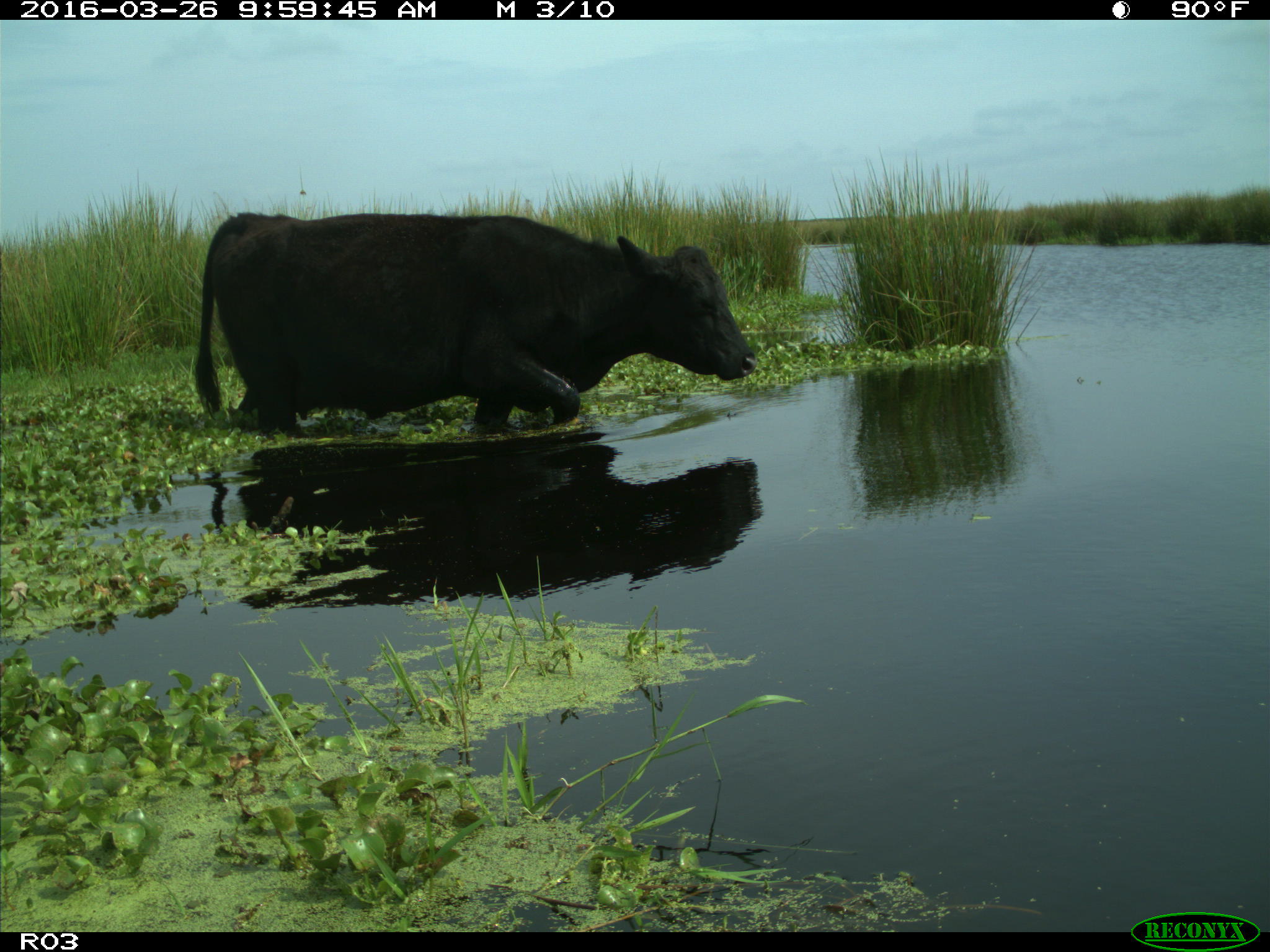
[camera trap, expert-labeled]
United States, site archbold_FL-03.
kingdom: Animalia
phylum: Chordata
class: Mammalia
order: Artiodactyla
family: Bovidae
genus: Bos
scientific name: Bos taurus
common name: domestic cow